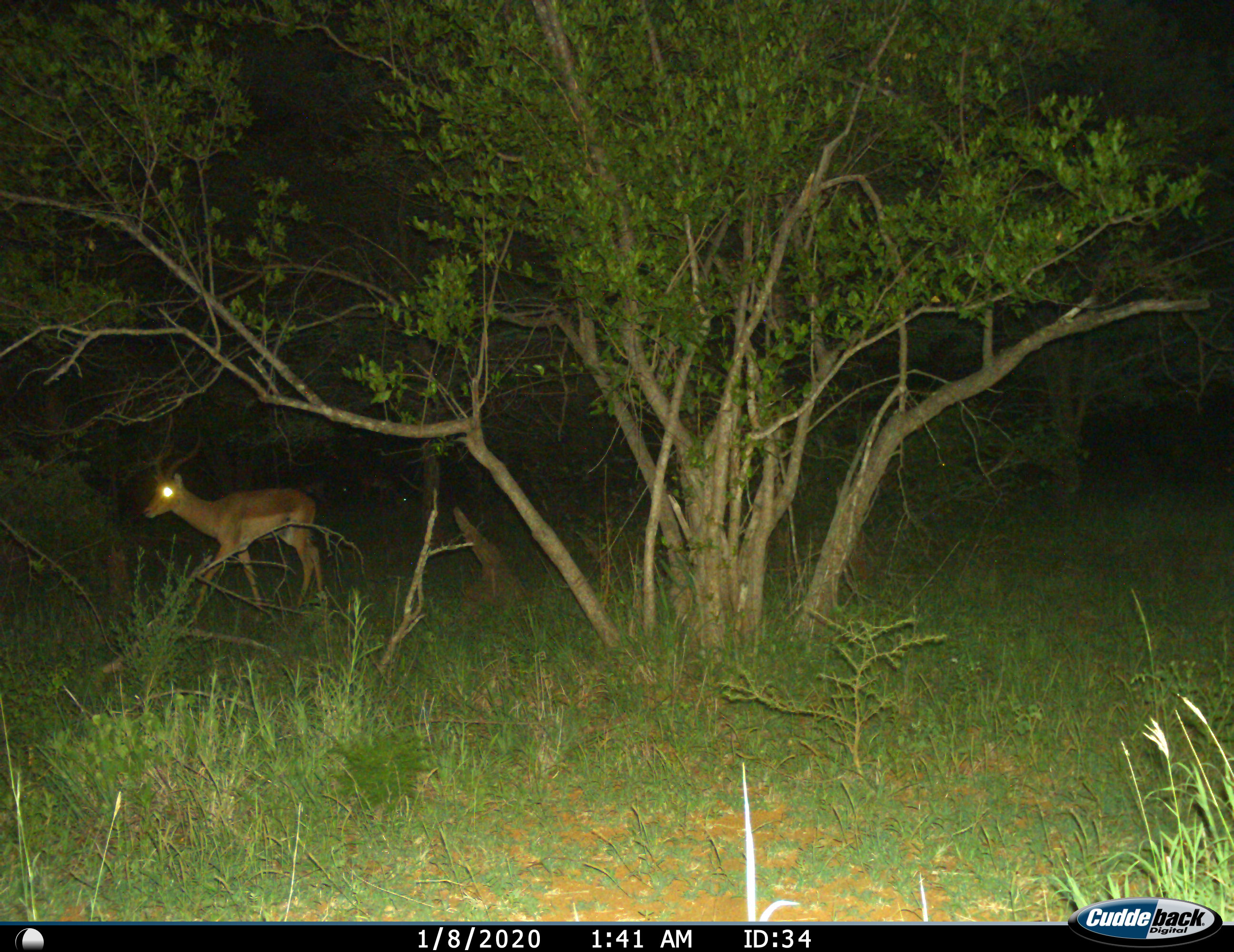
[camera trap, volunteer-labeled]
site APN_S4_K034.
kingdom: Animalia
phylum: Chordata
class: Mammalia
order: Artiodactyla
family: Bovidae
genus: Aepyceros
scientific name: Aepyceros melampus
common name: impala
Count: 1.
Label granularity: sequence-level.